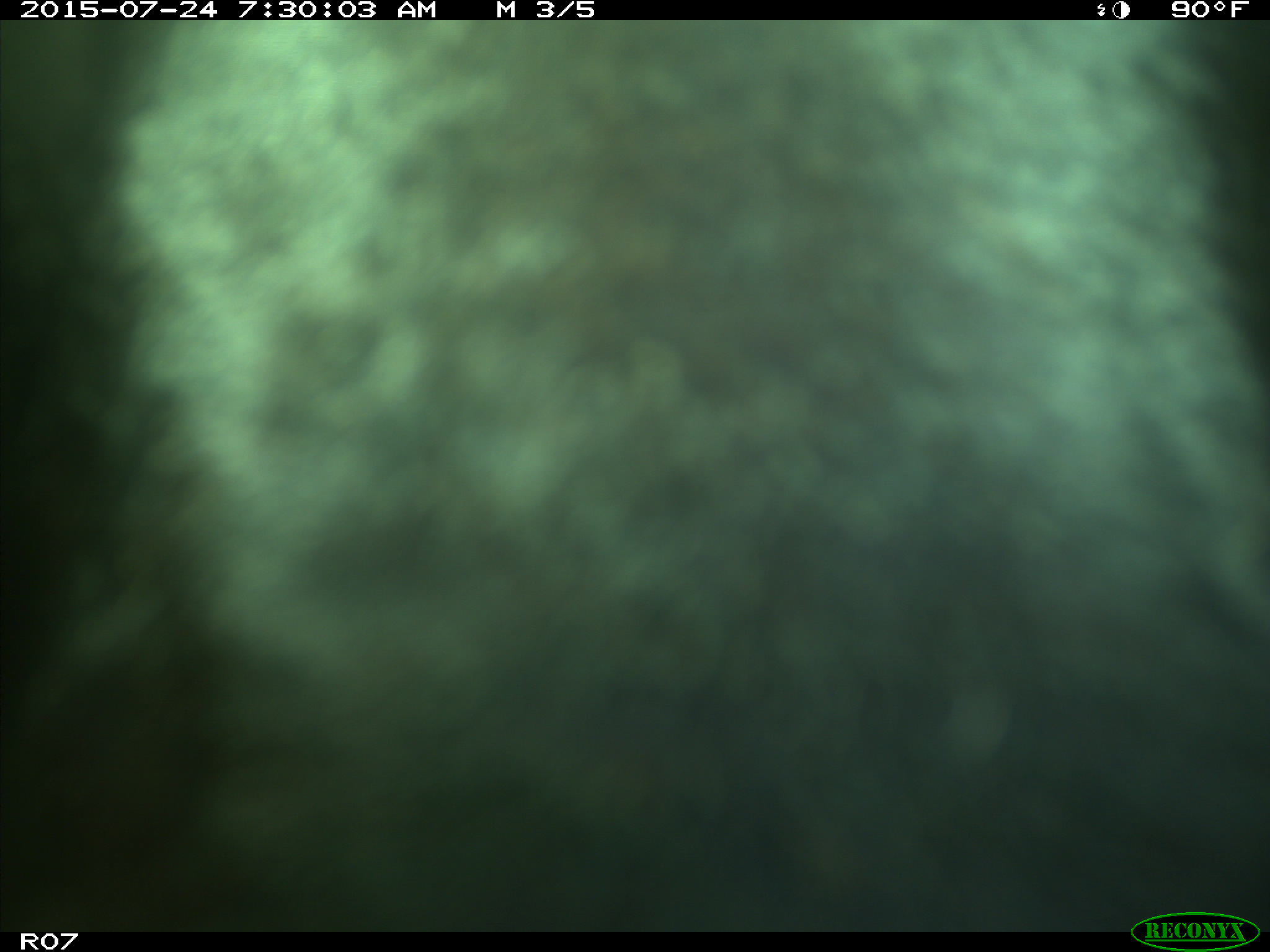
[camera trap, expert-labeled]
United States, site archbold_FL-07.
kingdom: Animalia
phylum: Chordata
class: Mammalia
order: Artiodactyla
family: Bovidae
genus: Bos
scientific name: Bos taurus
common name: domestic cow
Bos taurus (domestic cow).